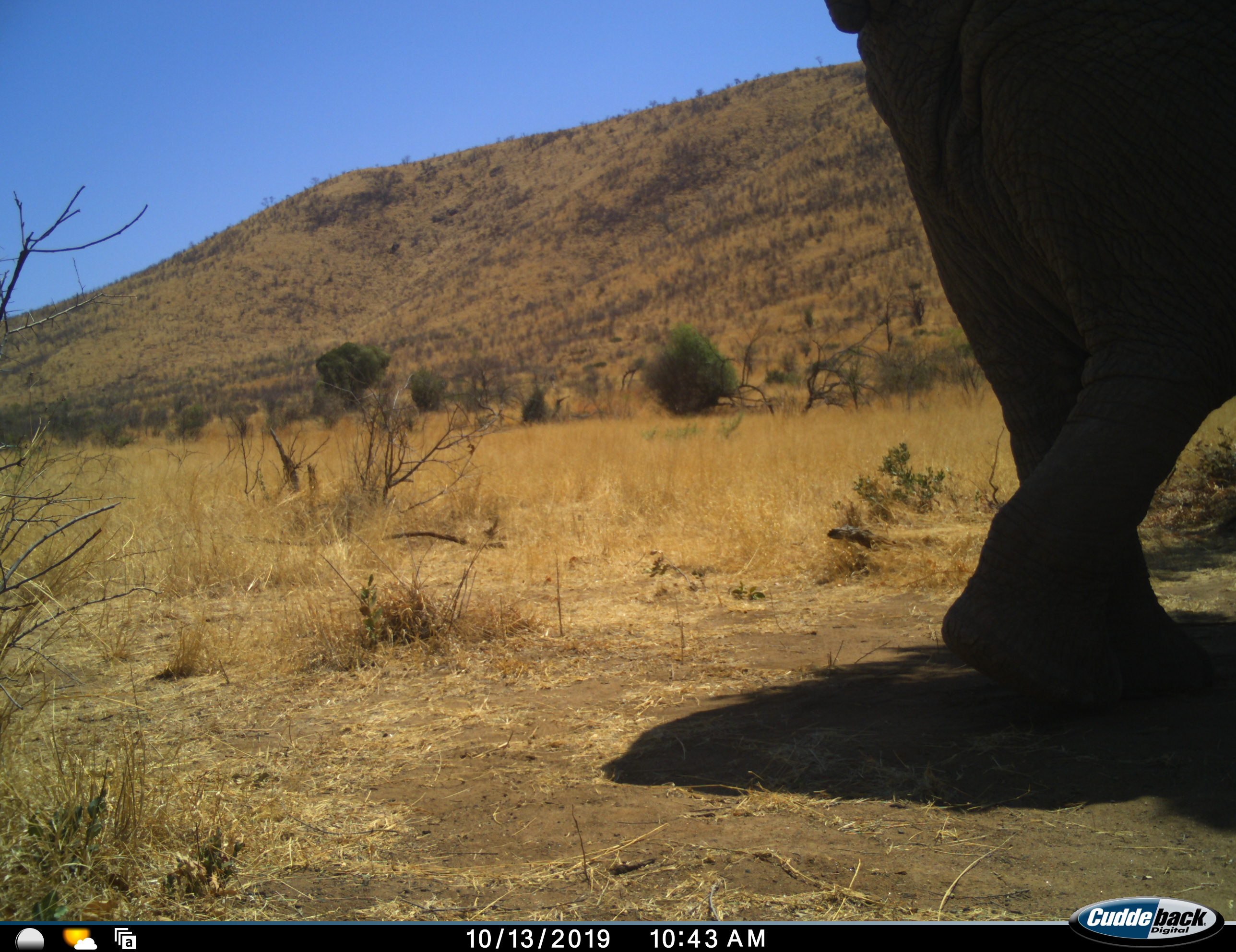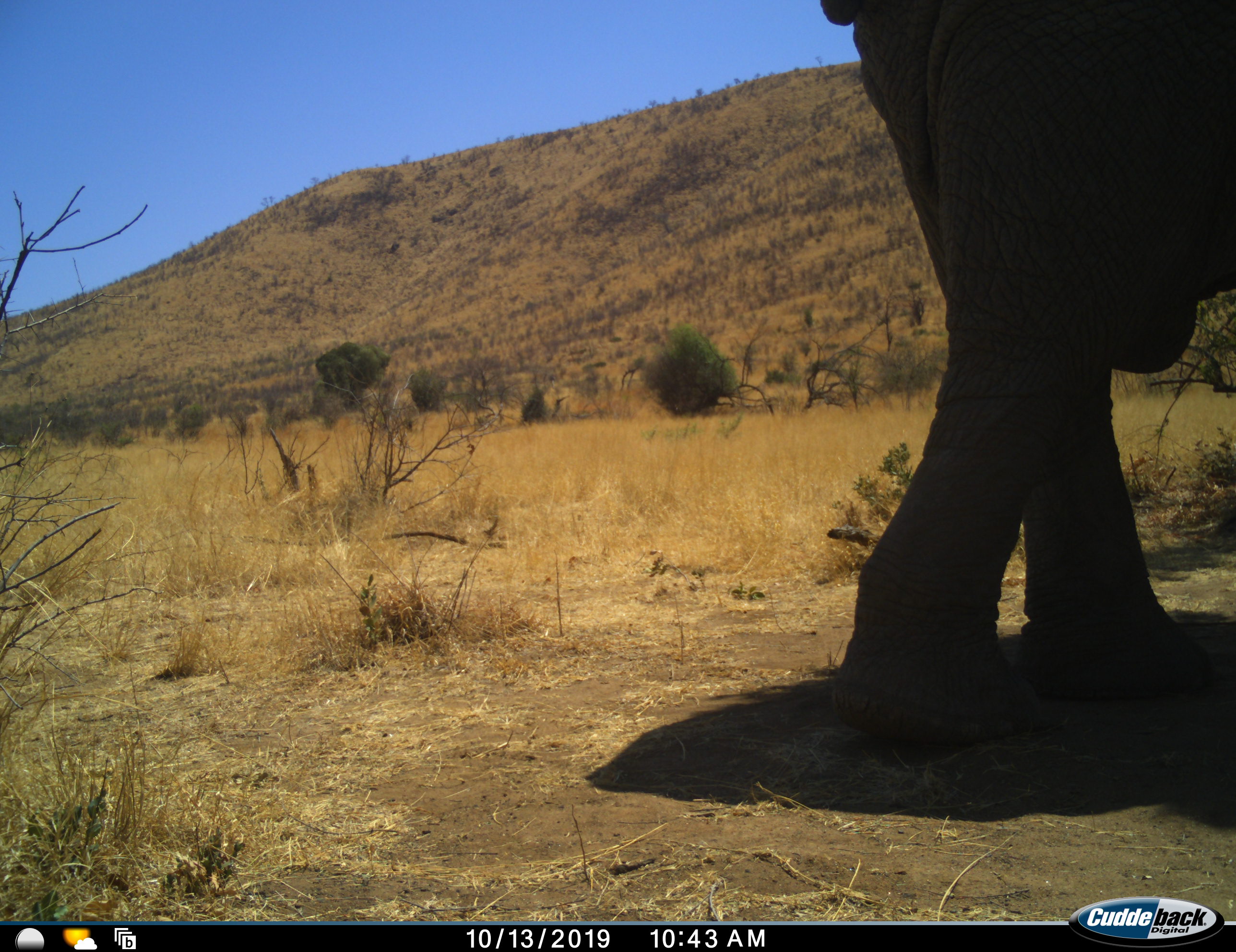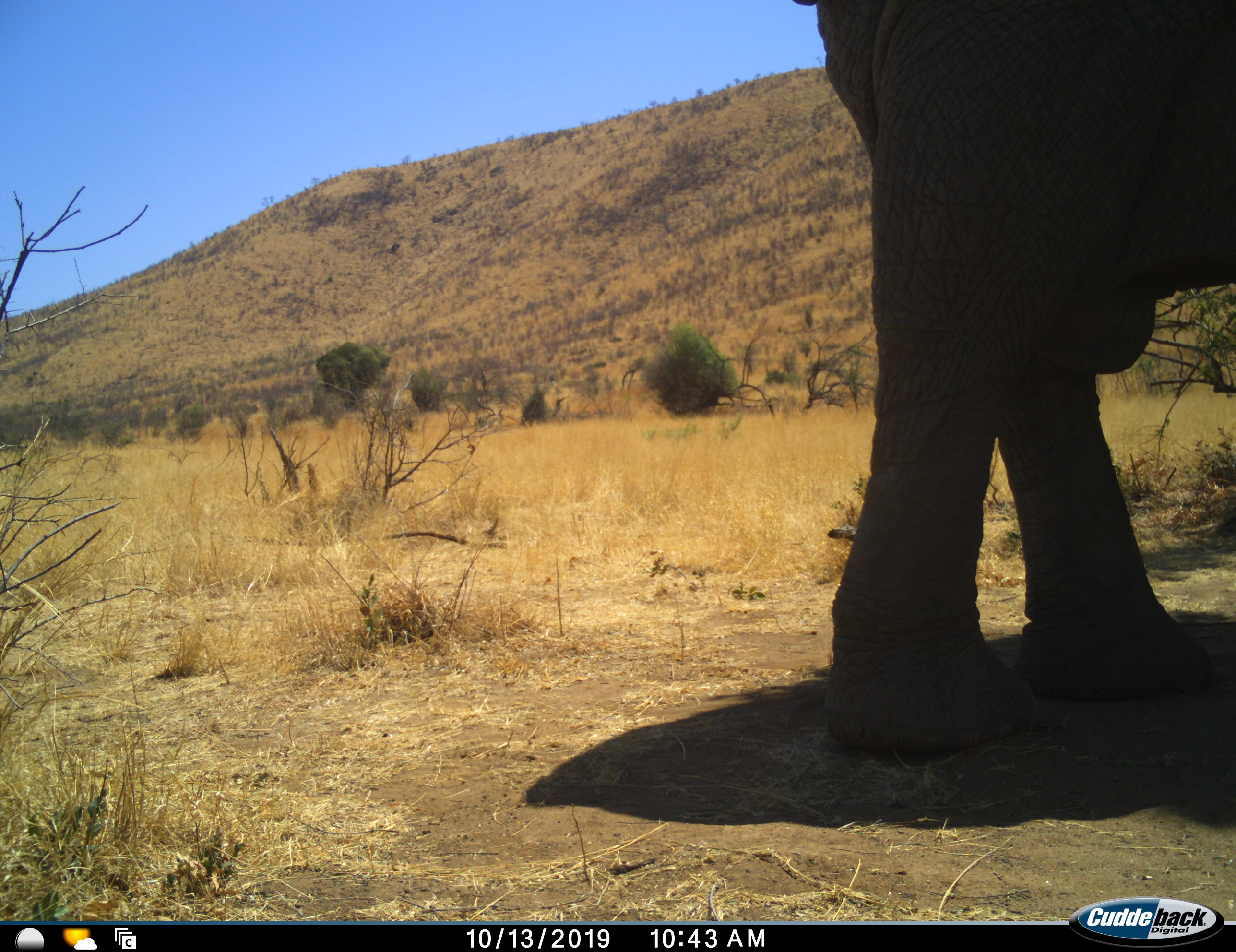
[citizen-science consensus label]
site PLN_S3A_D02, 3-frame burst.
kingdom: Animalia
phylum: Chordata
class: Mammalia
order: Proboscidea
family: Elephantidae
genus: Loxodonta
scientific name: Loxodonta africana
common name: african bush elephant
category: elephant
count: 1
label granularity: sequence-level